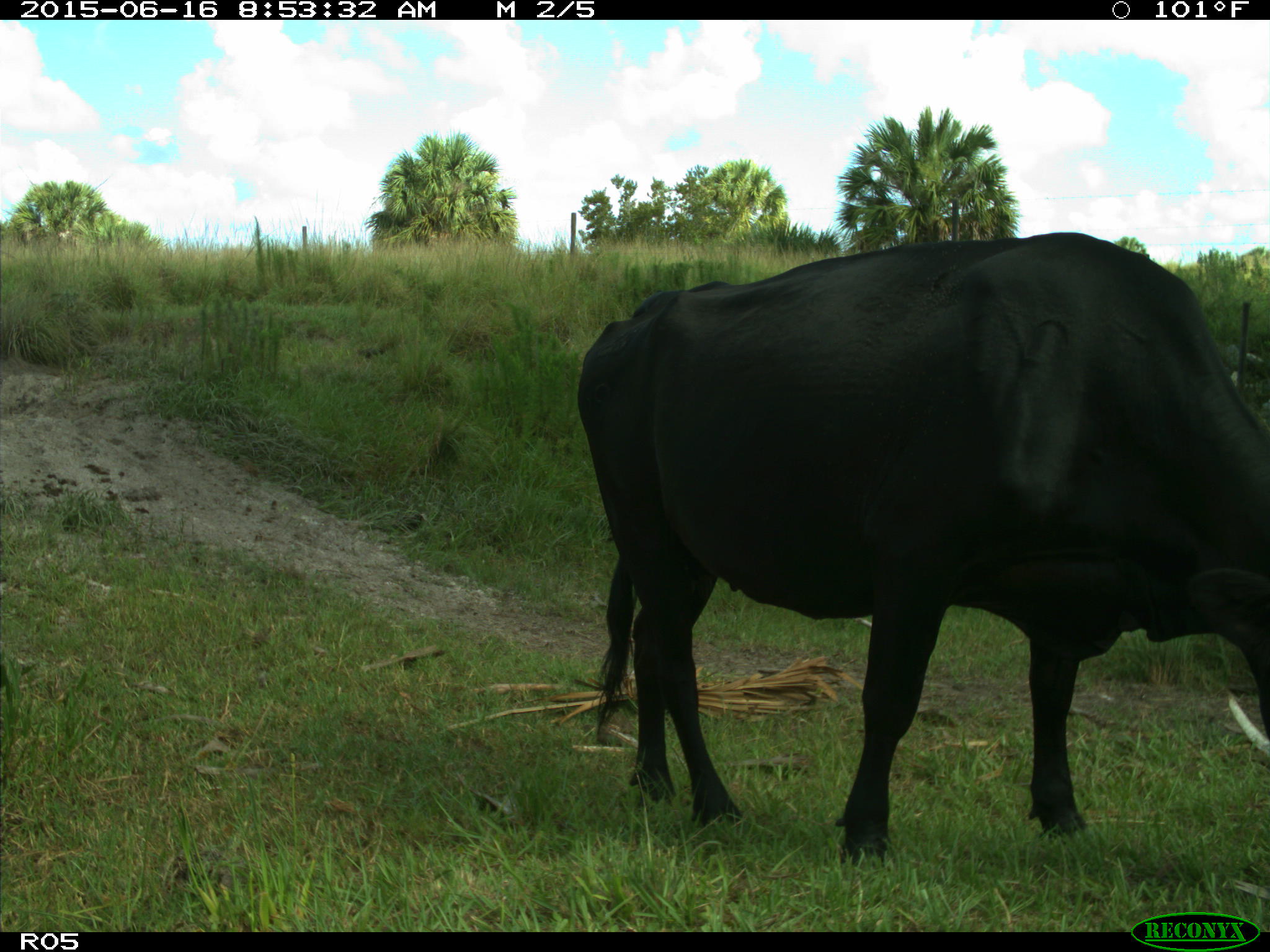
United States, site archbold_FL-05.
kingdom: Animalia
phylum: Chordata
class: Mammalia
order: Artiodactyla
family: Bovidae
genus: Bos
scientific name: Bos taurus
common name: domestic cow